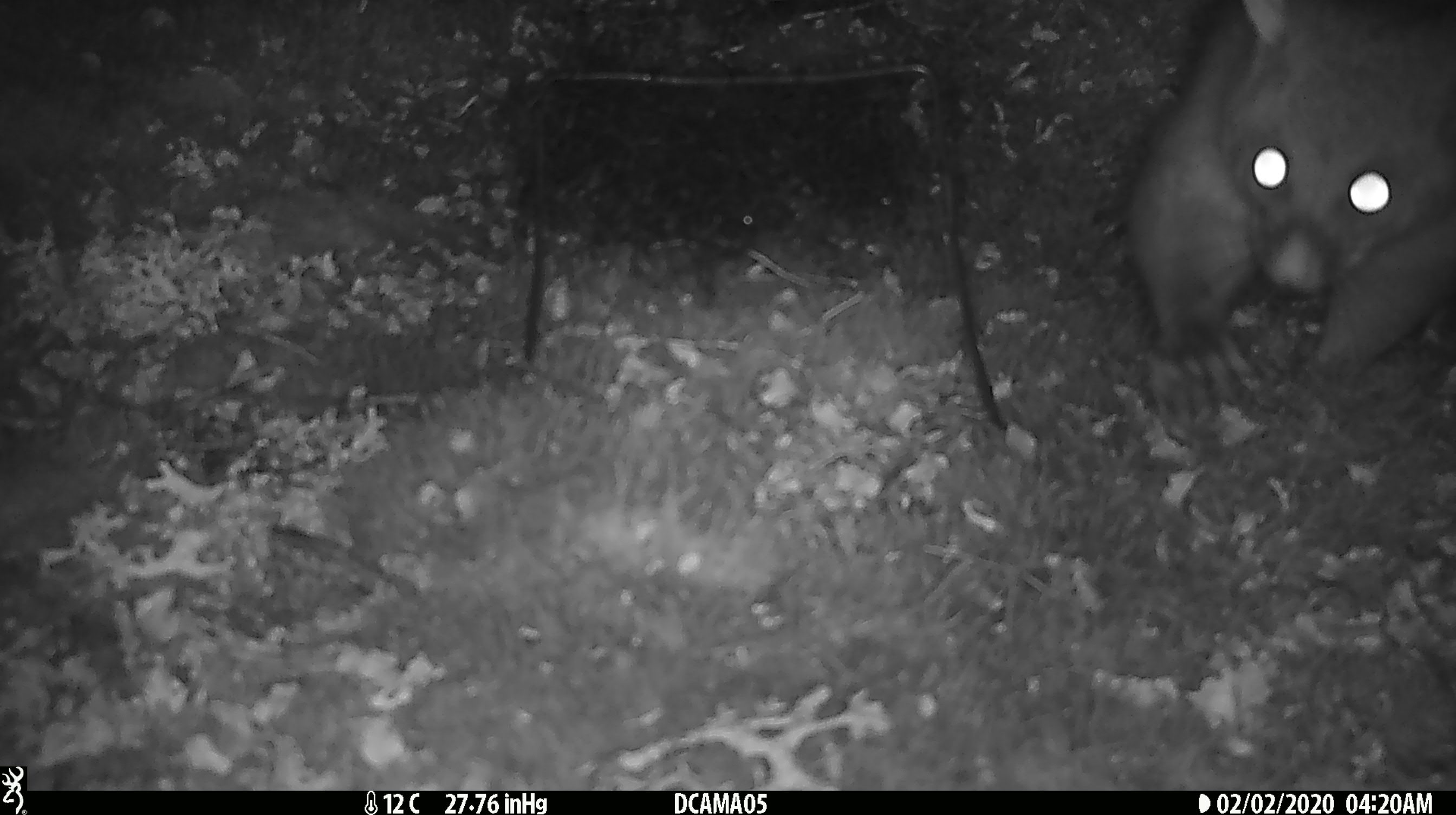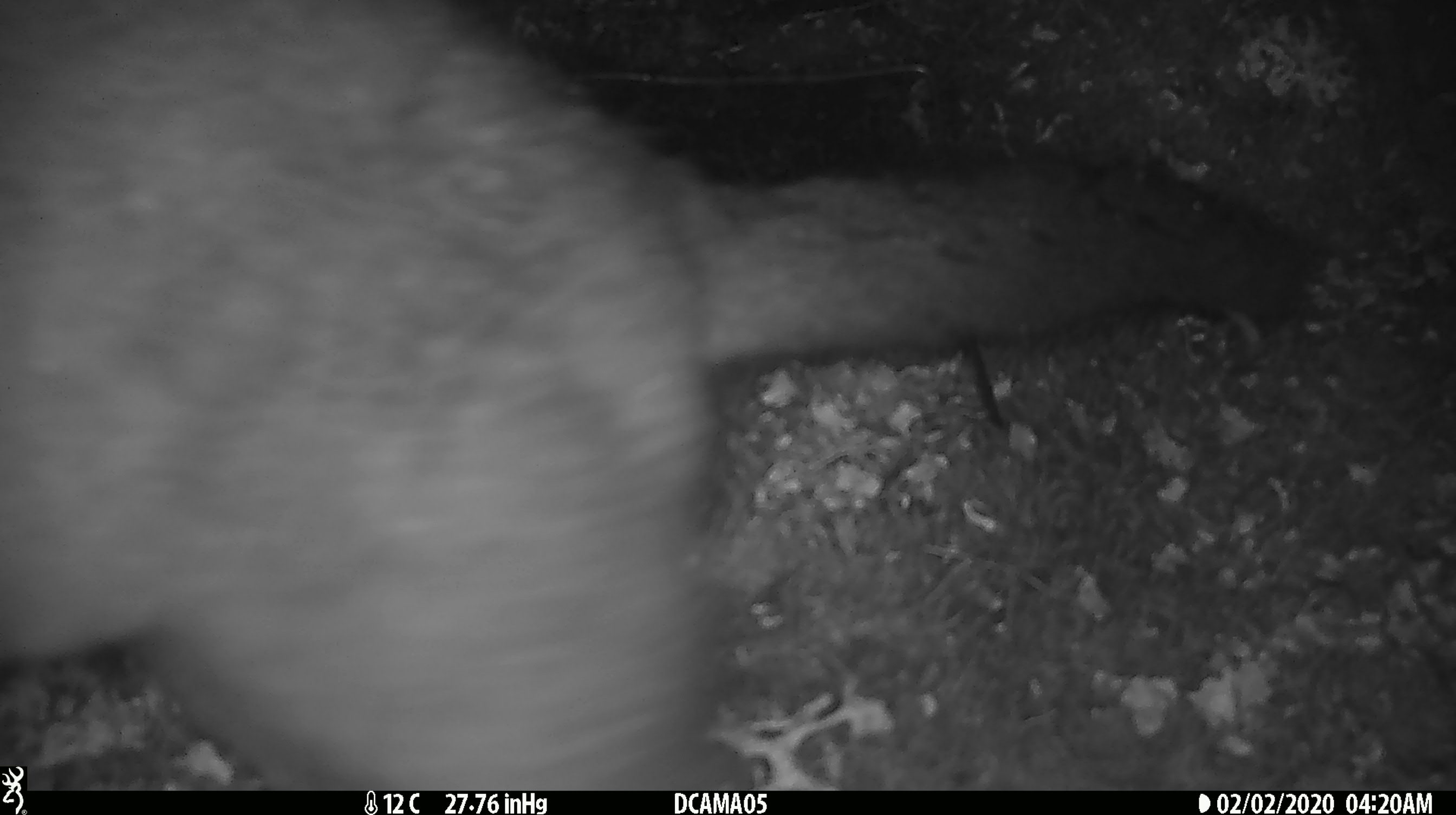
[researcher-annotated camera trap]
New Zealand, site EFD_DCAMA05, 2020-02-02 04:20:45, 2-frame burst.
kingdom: Animalia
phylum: Chordata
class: Mammalia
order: Diprotodontia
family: Phalangeridae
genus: Trichosurus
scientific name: Trichosurus vulpecula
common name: common brushtail possum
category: possum